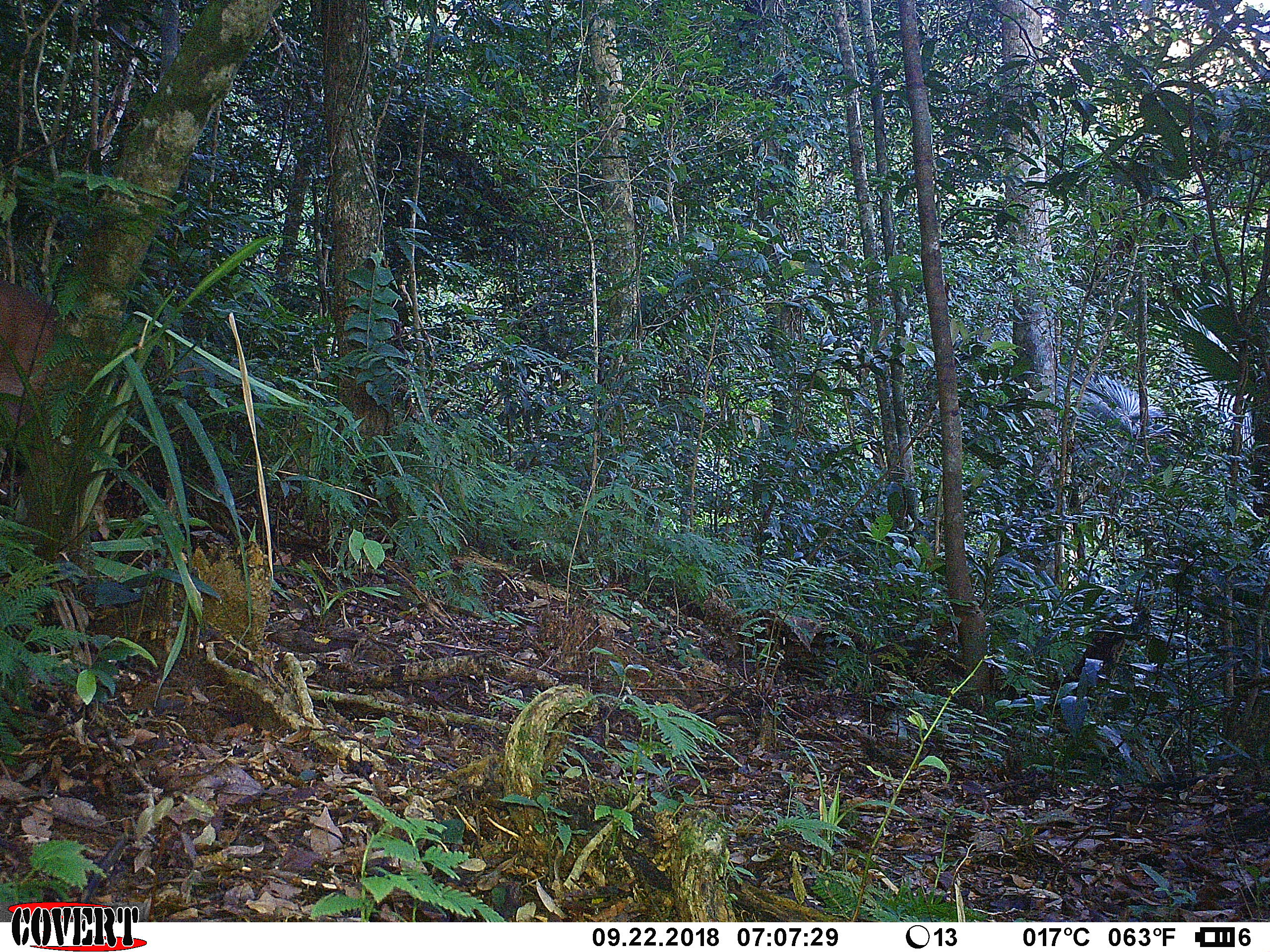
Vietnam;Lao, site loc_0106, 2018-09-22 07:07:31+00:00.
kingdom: Animalia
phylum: Chordata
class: Mammalia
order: Artiodactyla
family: Cervidae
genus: Muntiacus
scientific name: Muntiacus vuquangensis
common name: large-antlered muntjac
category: large antlered muntjac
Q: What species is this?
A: Large antlered muntjac (large-antlered muntjac) (Muntiacus vuquangensis).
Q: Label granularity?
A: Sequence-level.